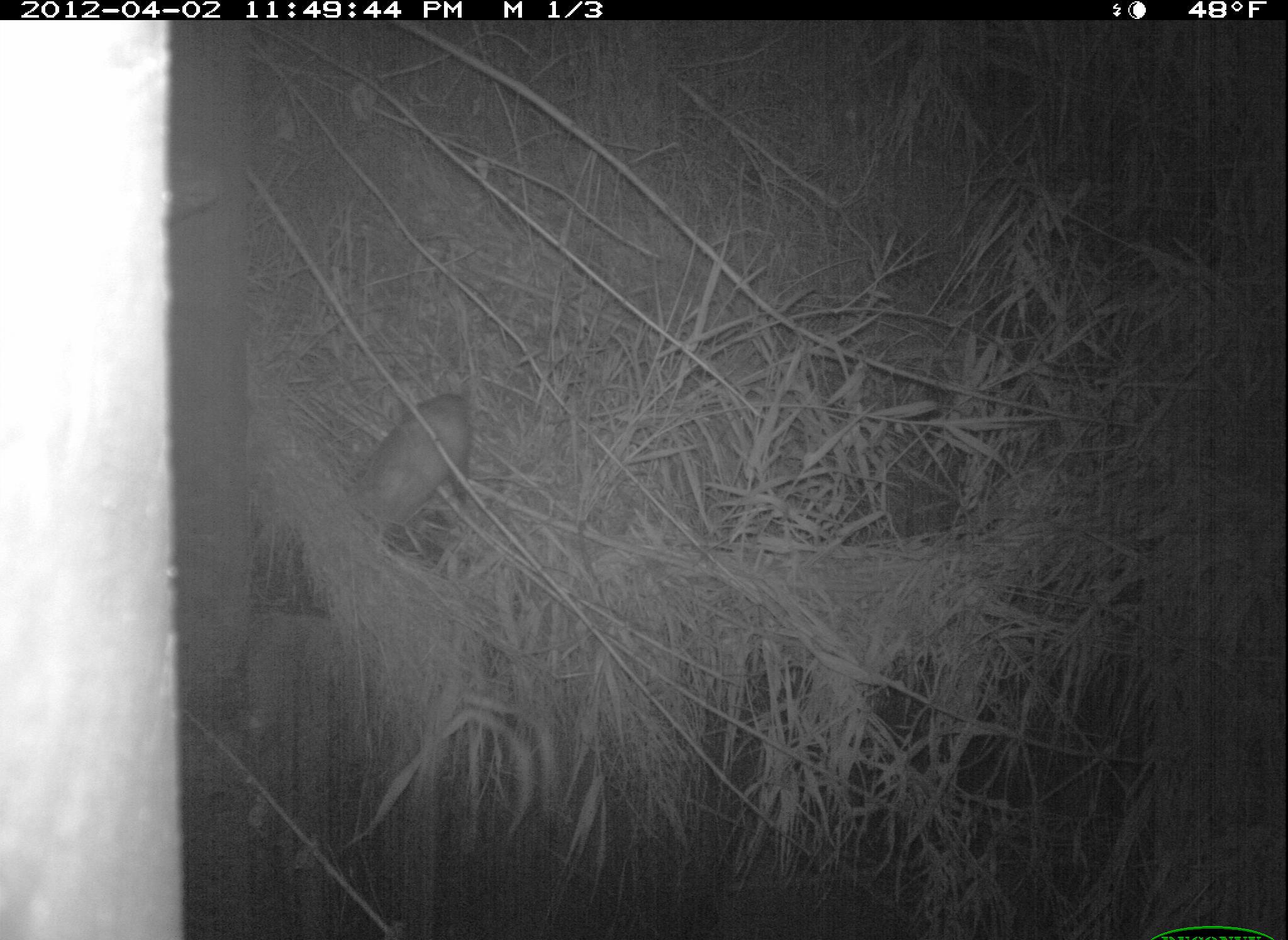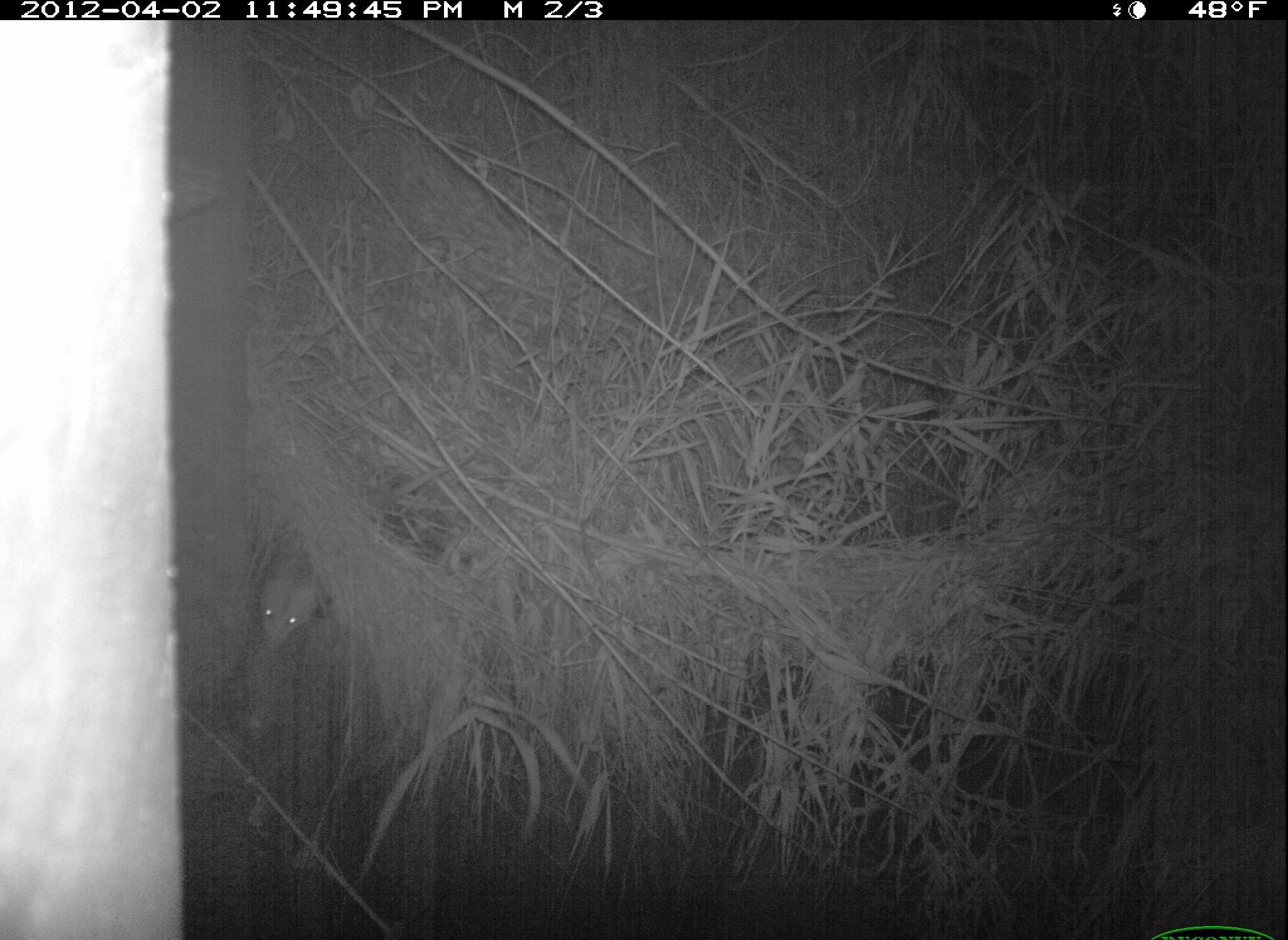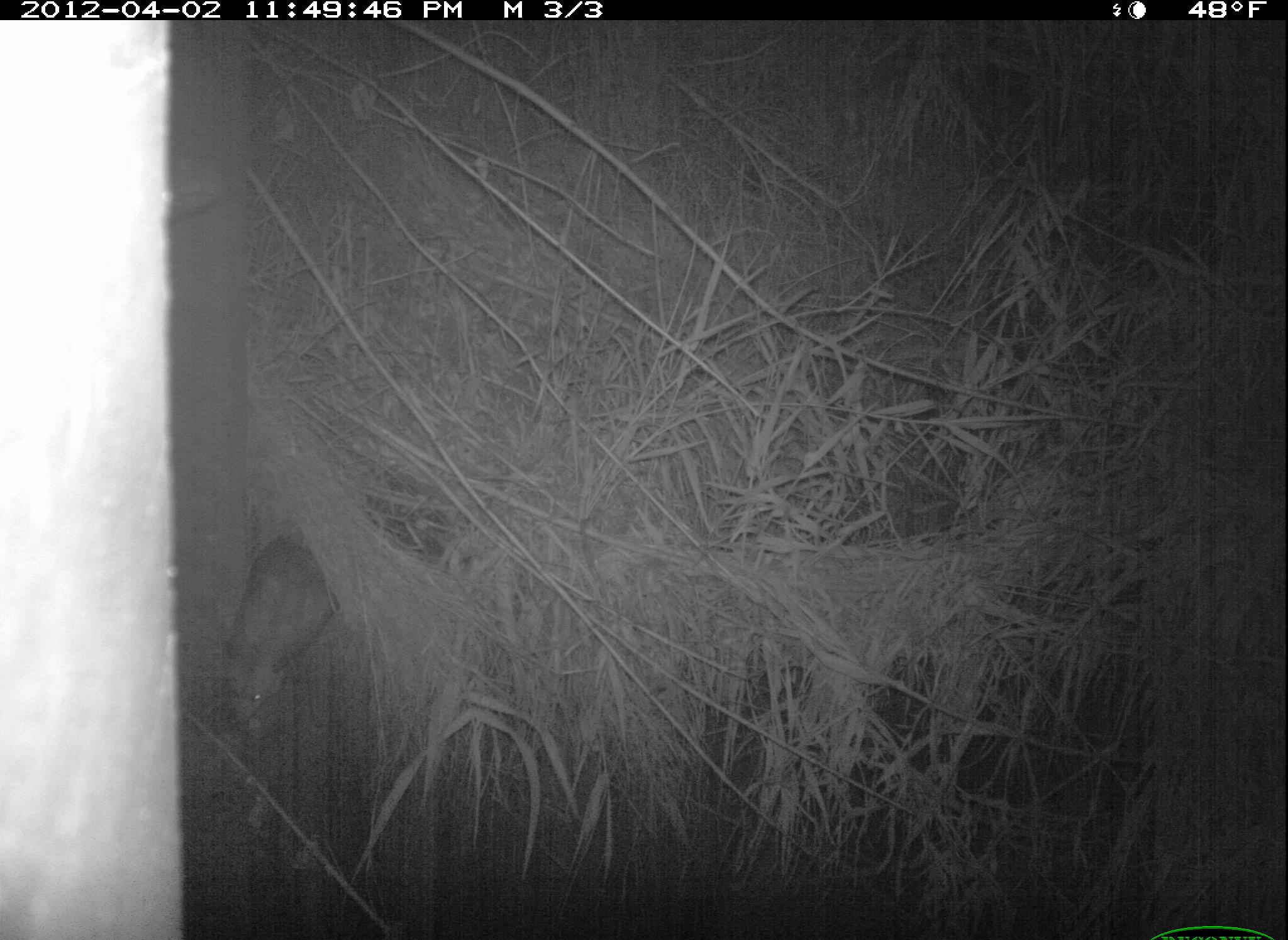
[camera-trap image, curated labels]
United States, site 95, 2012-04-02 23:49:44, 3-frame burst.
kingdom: Animalia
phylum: Chordata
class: Mammalia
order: Didelphimorphia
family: Didelphidae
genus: Didelphis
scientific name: Didelphis virginiana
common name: virginia opossum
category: opossum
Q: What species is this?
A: Opossum (virginia opossum) (Didelphis virginiana).